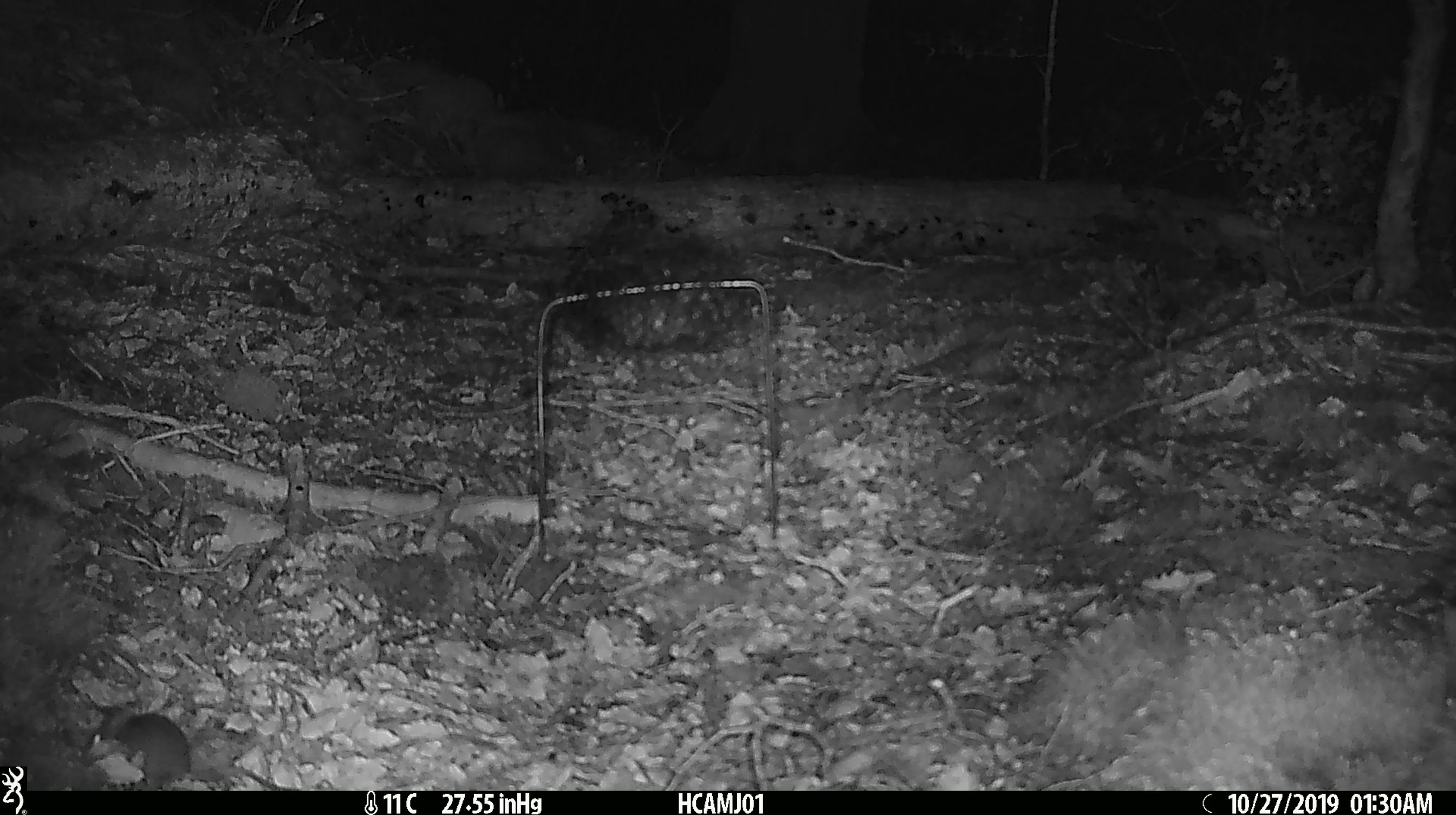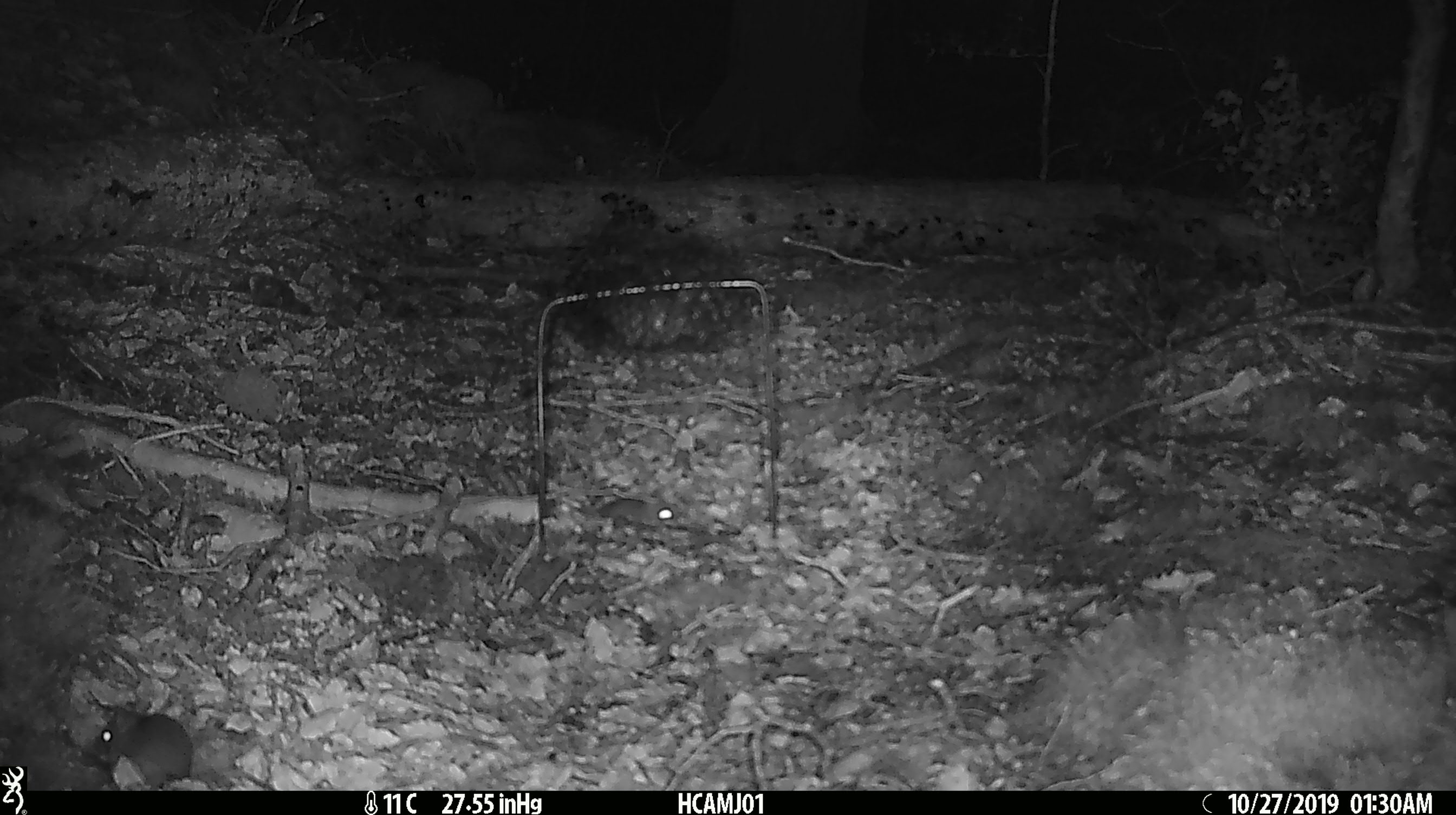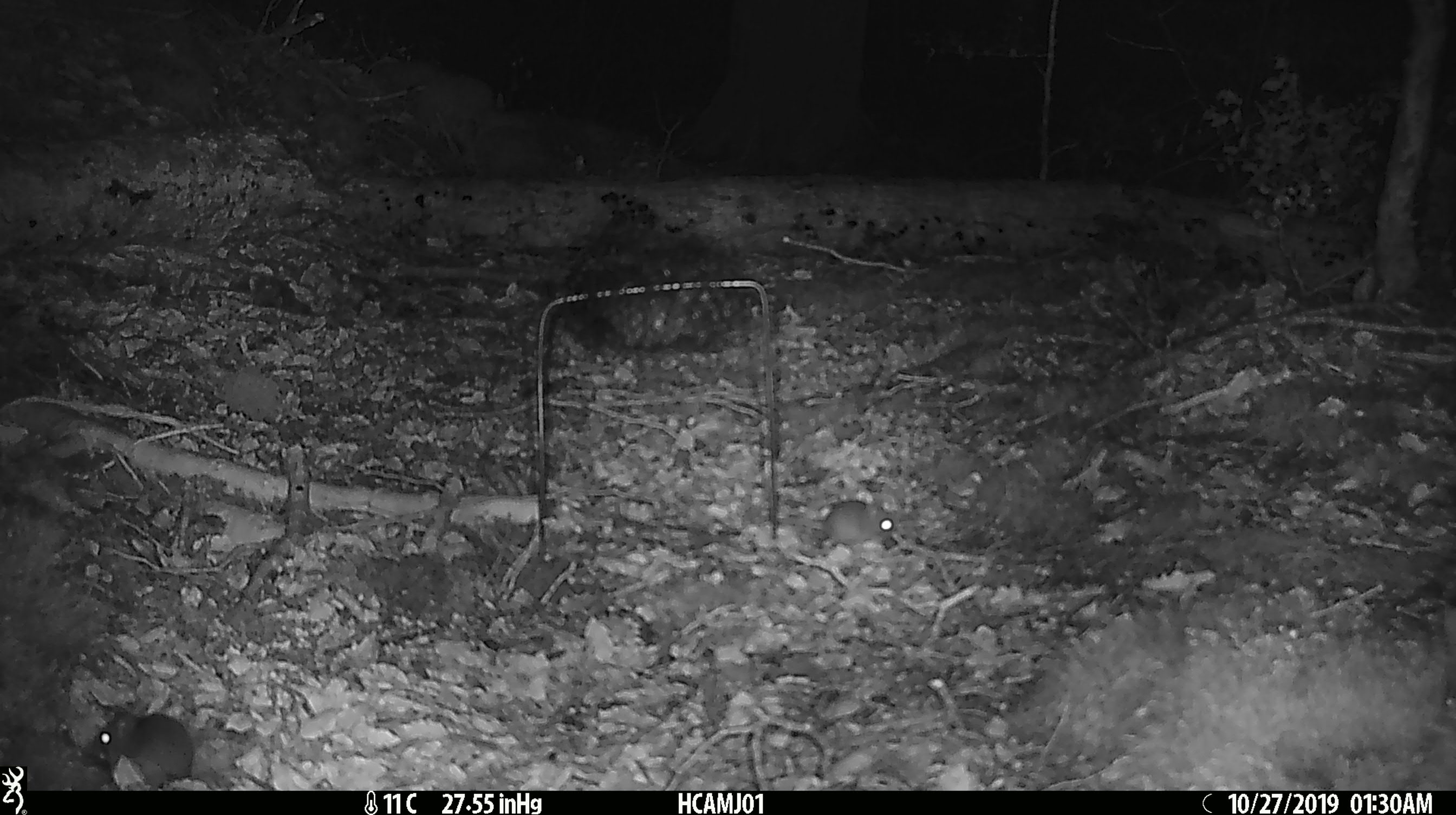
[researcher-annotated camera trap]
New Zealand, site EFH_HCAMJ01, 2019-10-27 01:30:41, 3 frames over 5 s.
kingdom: Animalia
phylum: Chordata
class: Mammalia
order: Rodentia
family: Muridae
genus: Mus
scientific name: Mus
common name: mouse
Mouse (Mus).